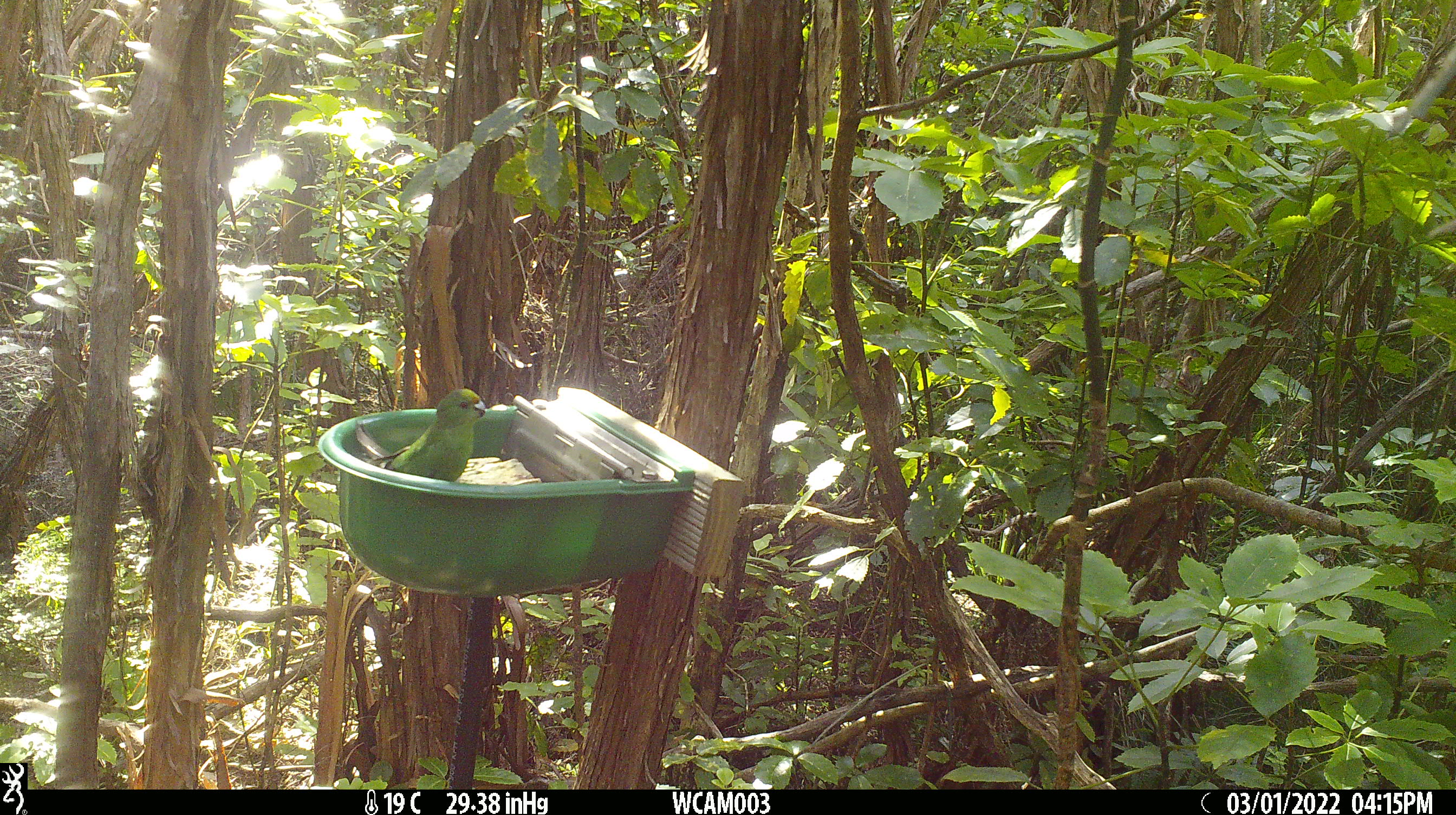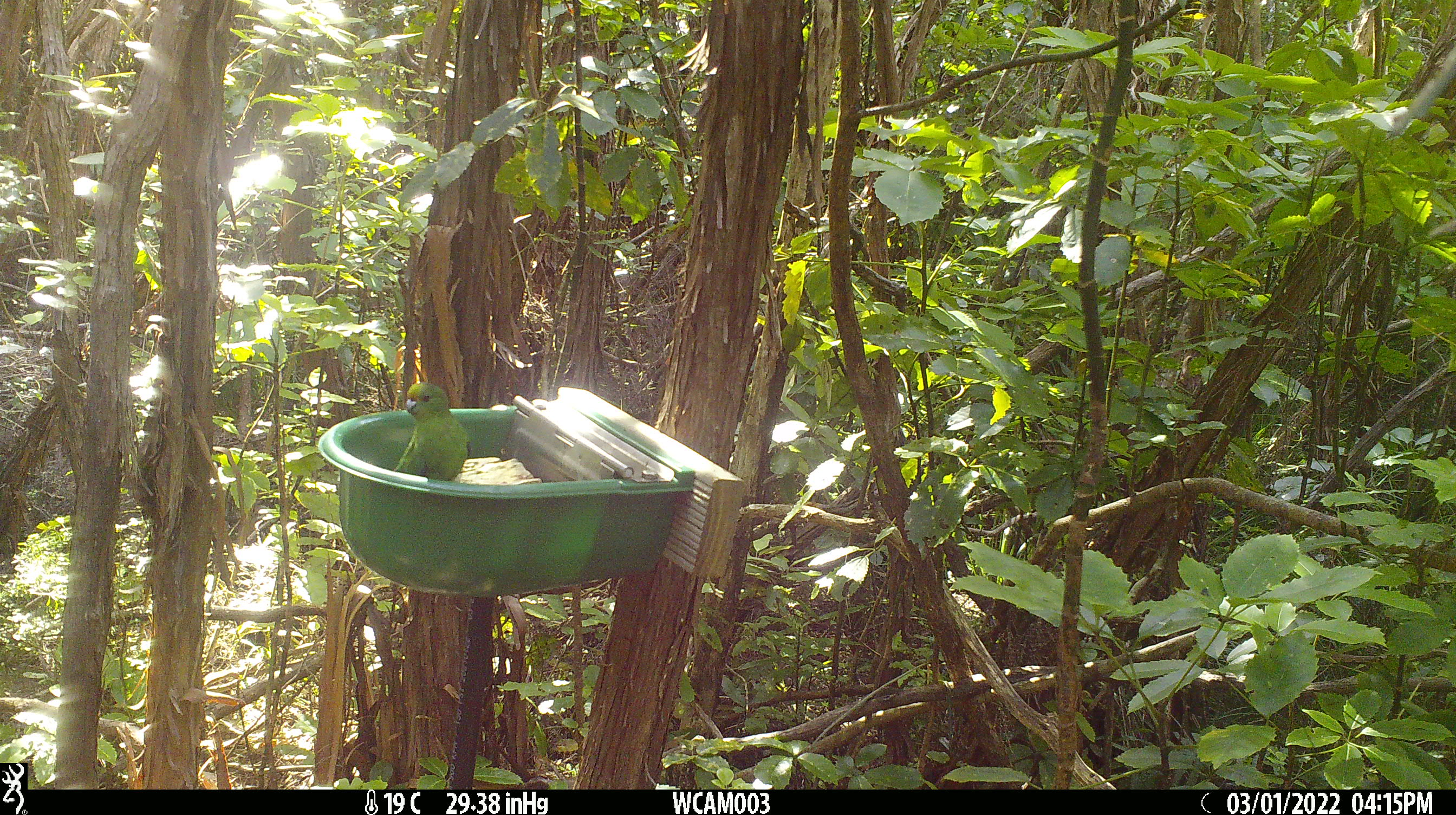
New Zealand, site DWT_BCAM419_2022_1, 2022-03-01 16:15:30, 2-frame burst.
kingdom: Animalia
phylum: Chordata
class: Aves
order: Psittaciformes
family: Psittaculidae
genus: Cyanoramphus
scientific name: Cyanoramphus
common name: parakeet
Parakeet (Cyanoramphus).